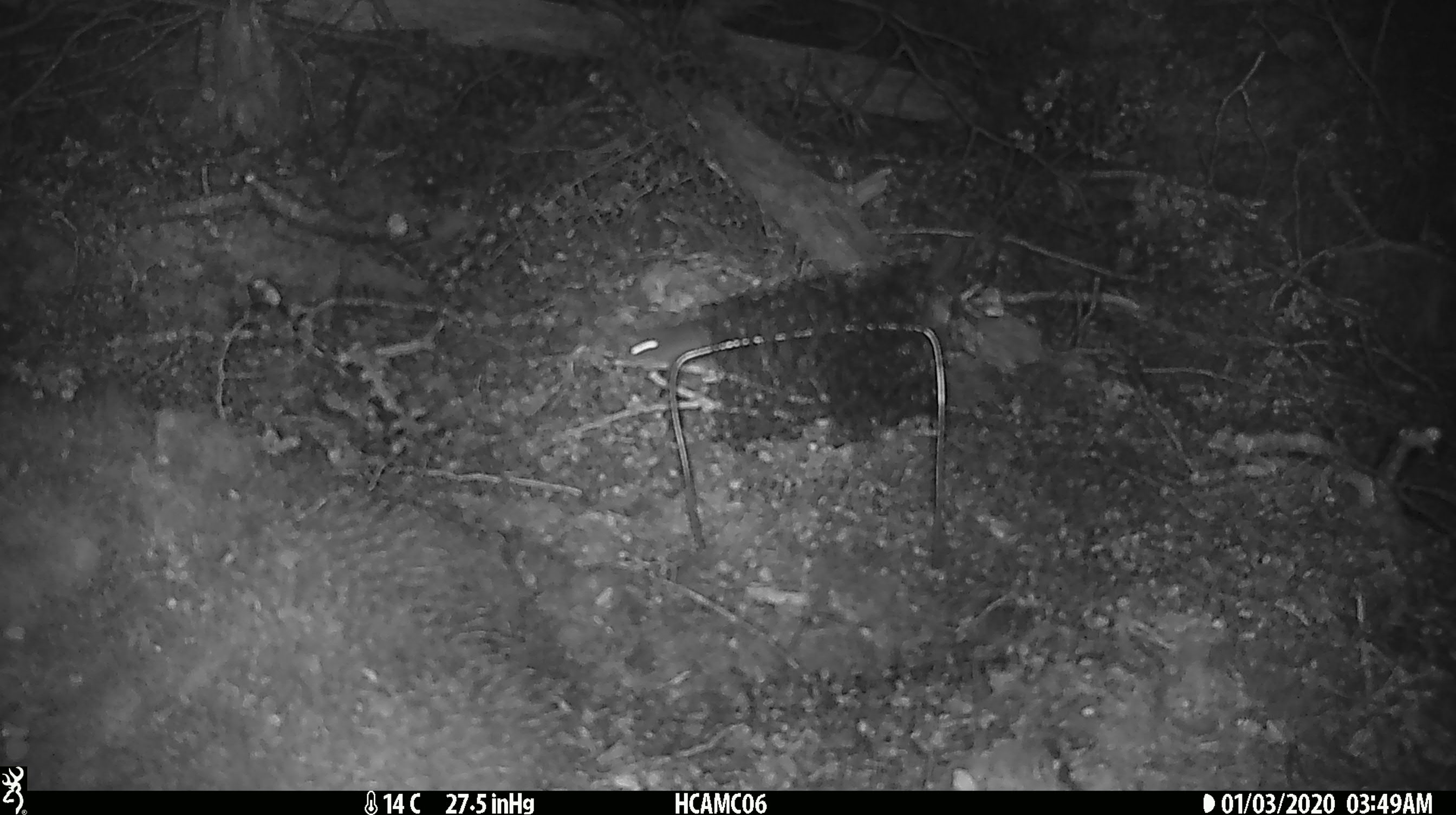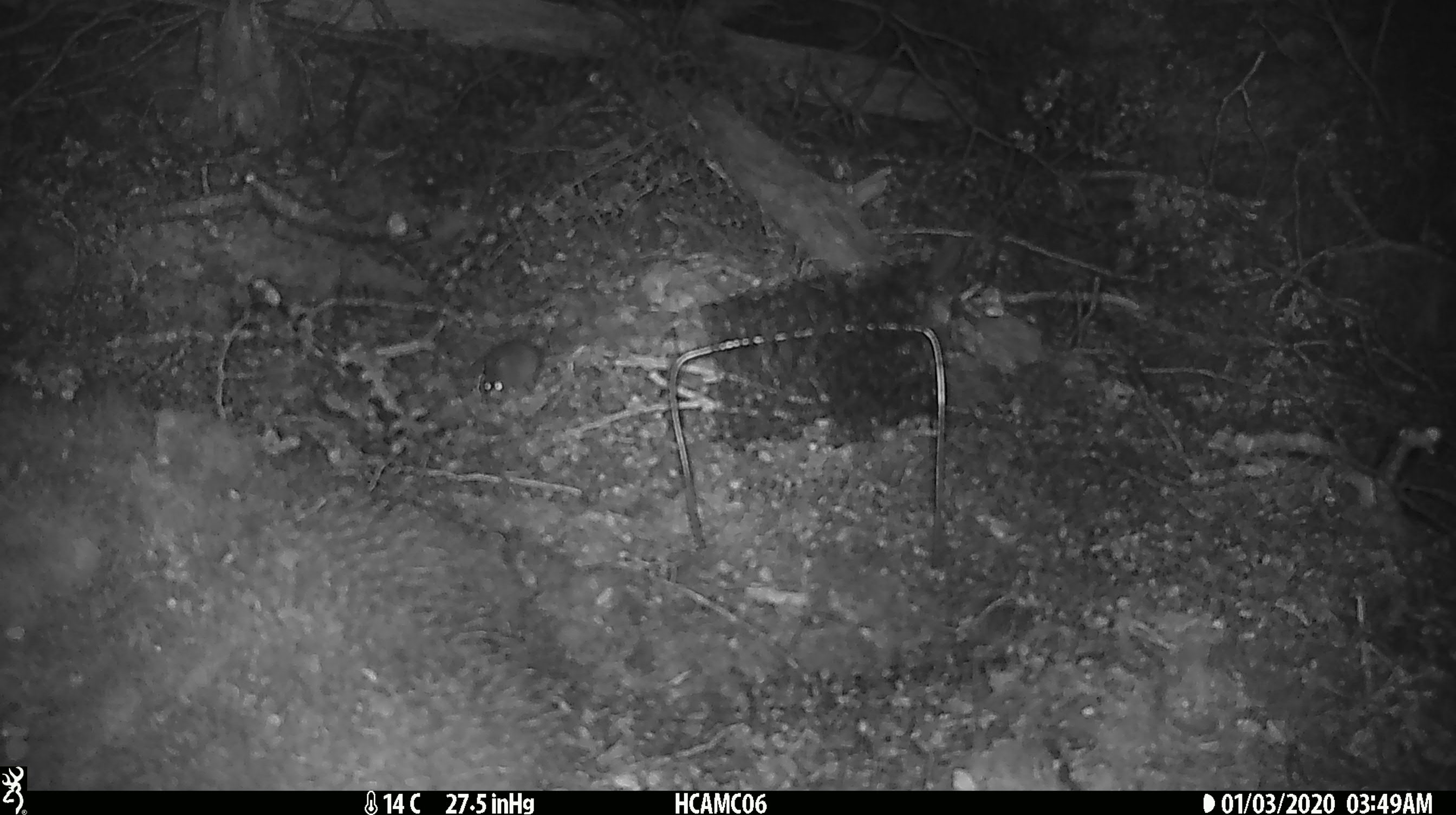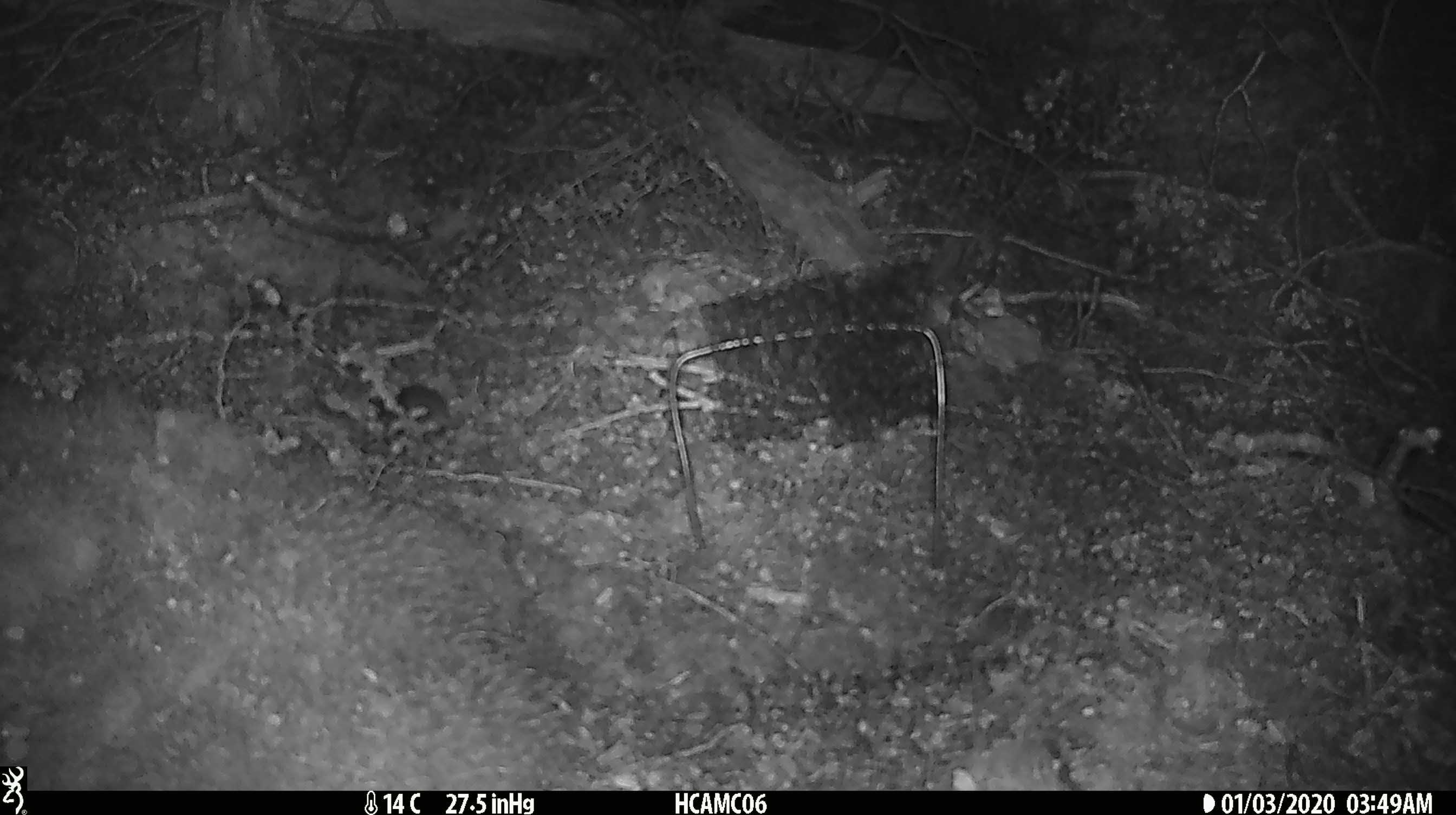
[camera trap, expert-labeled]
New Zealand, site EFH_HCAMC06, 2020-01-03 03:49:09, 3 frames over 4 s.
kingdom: Animalia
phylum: Chordata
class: Mammalia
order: Rodentia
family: Muridae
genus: Mus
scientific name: Mus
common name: mouse